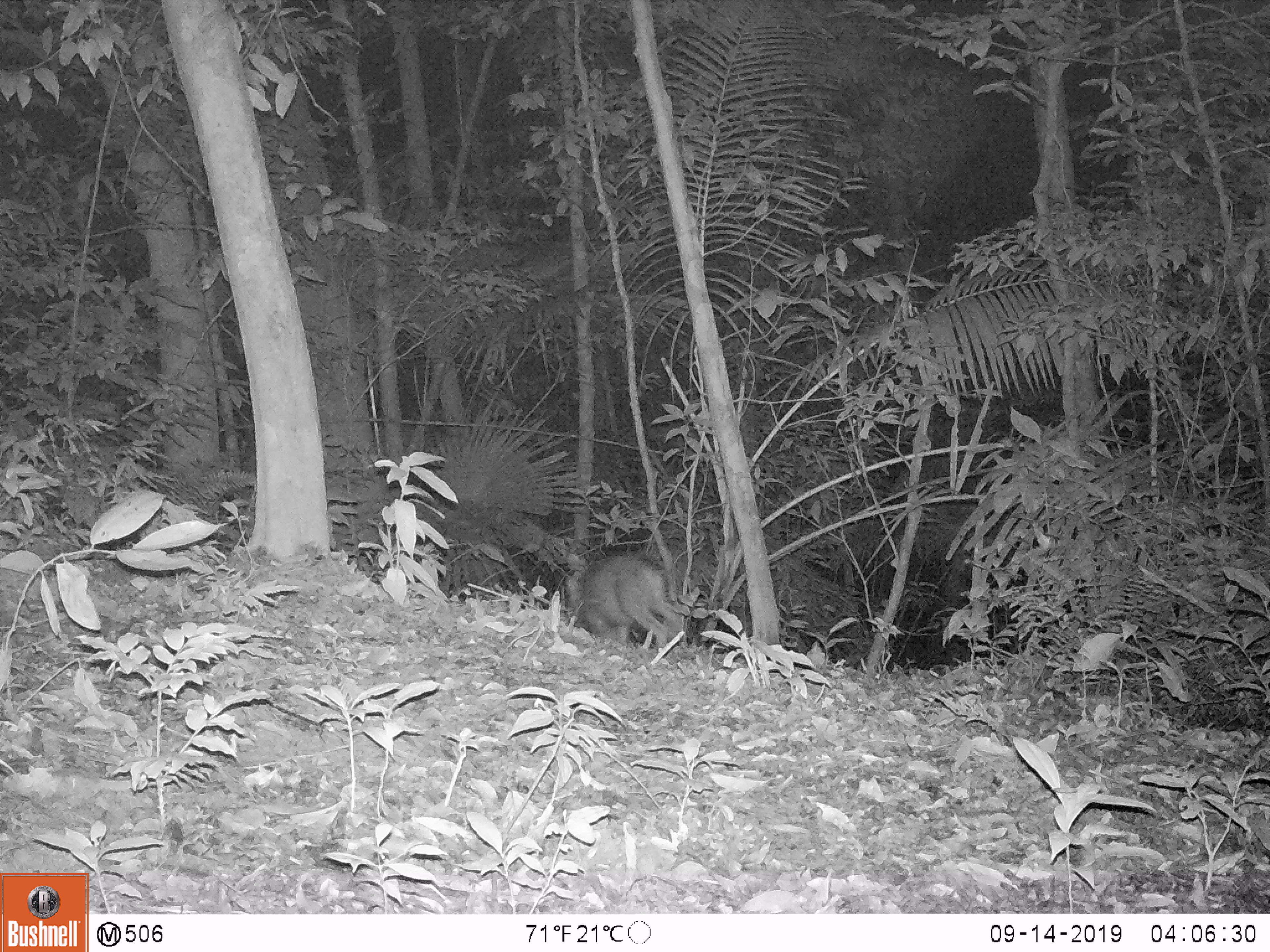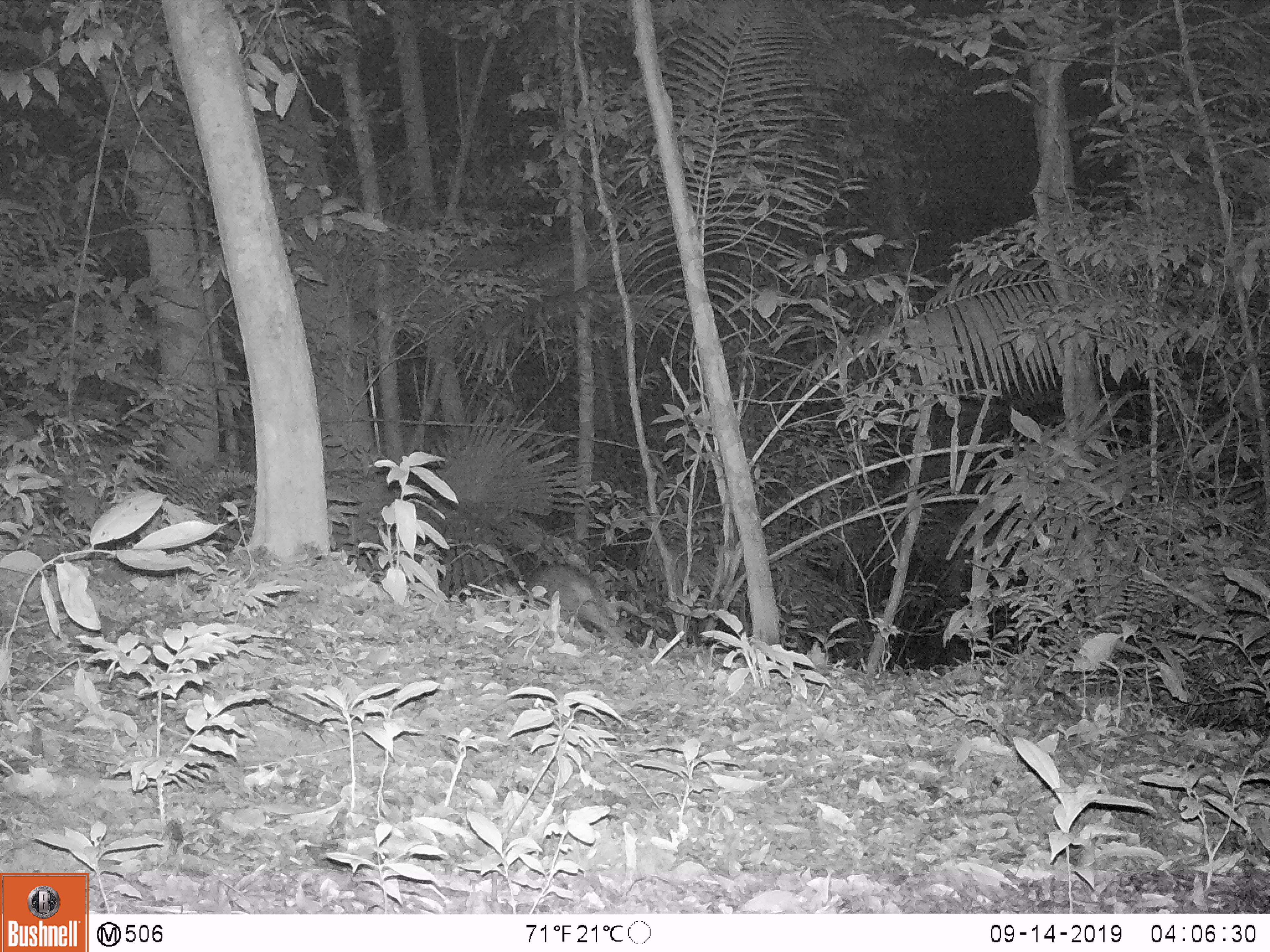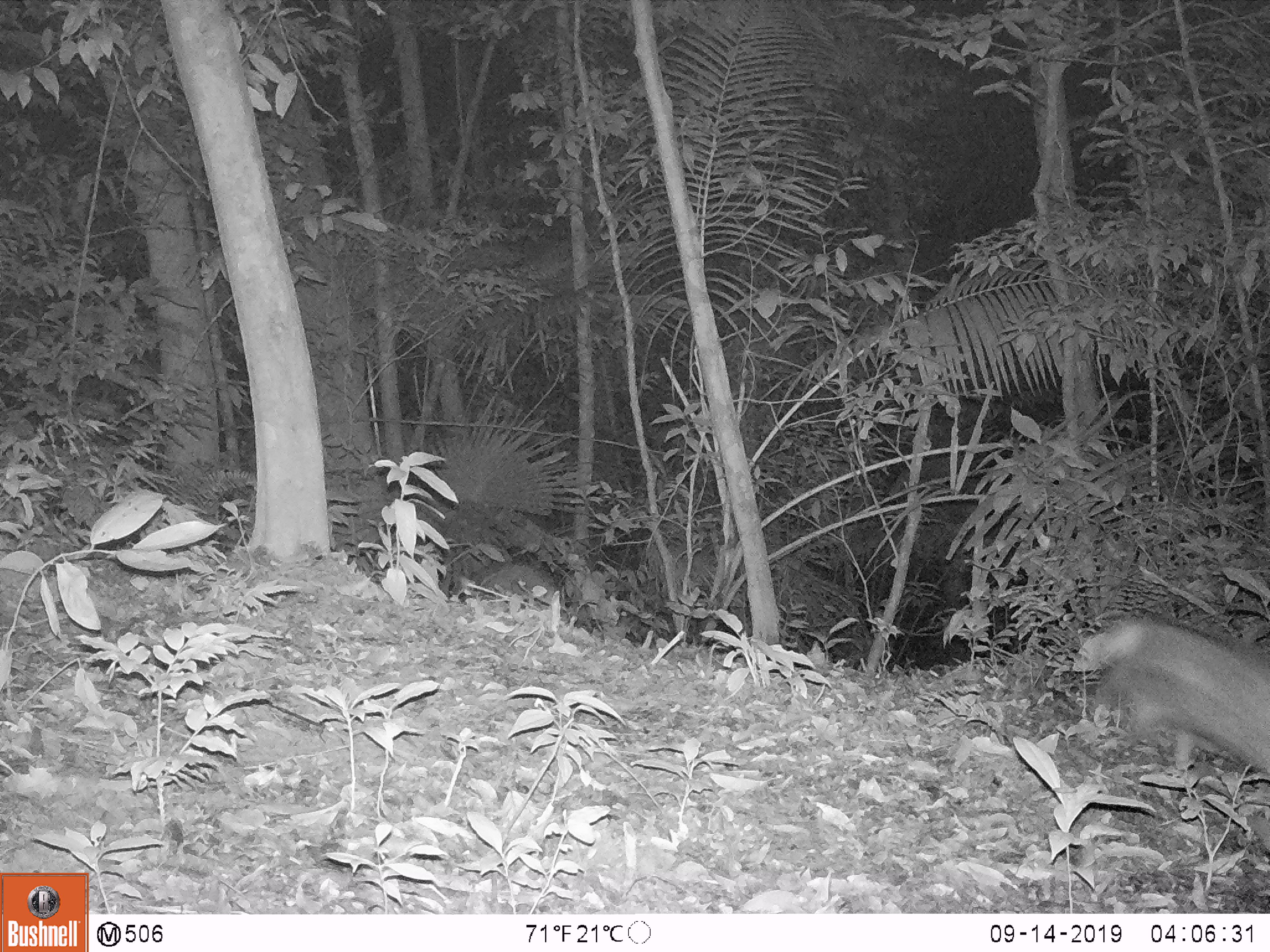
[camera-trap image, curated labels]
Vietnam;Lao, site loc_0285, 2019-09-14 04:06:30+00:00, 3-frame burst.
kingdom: Animalia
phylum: Chordata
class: Mammalia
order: Artiodactyla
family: Suidae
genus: Sus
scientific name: Sus scrofa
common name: eurasian wild pig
Eurasian wild pig (Sus scrofa). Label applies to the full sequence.